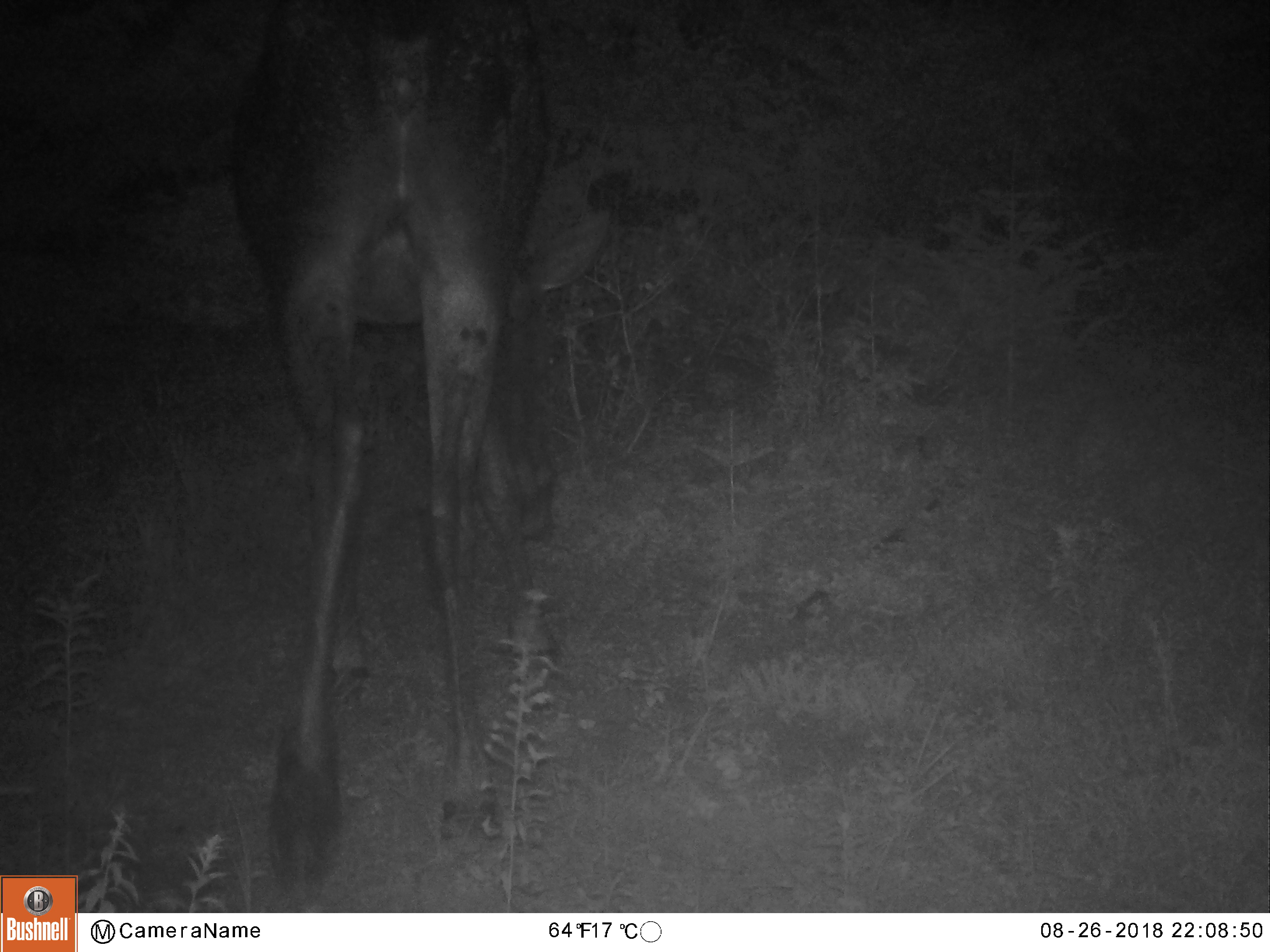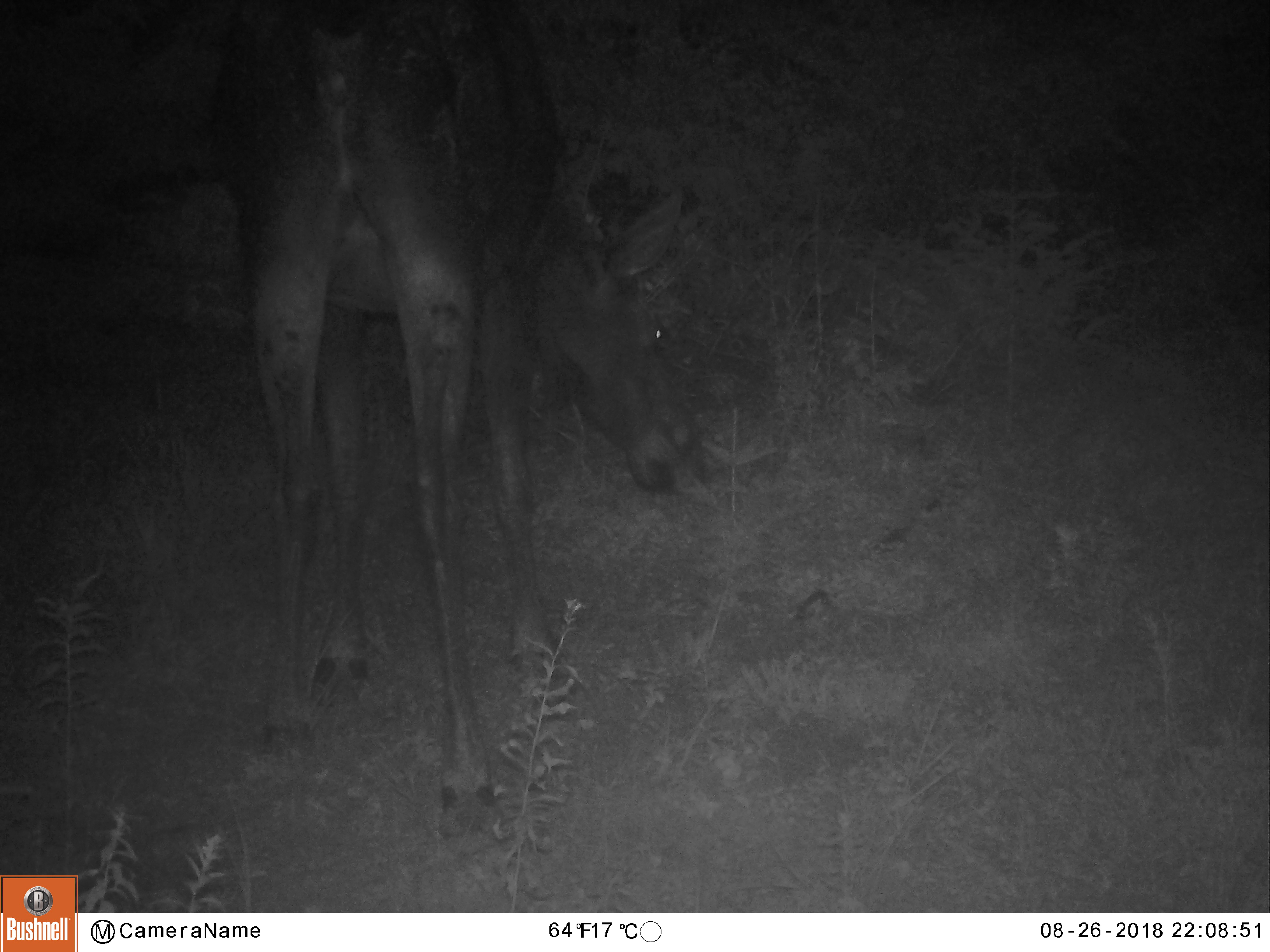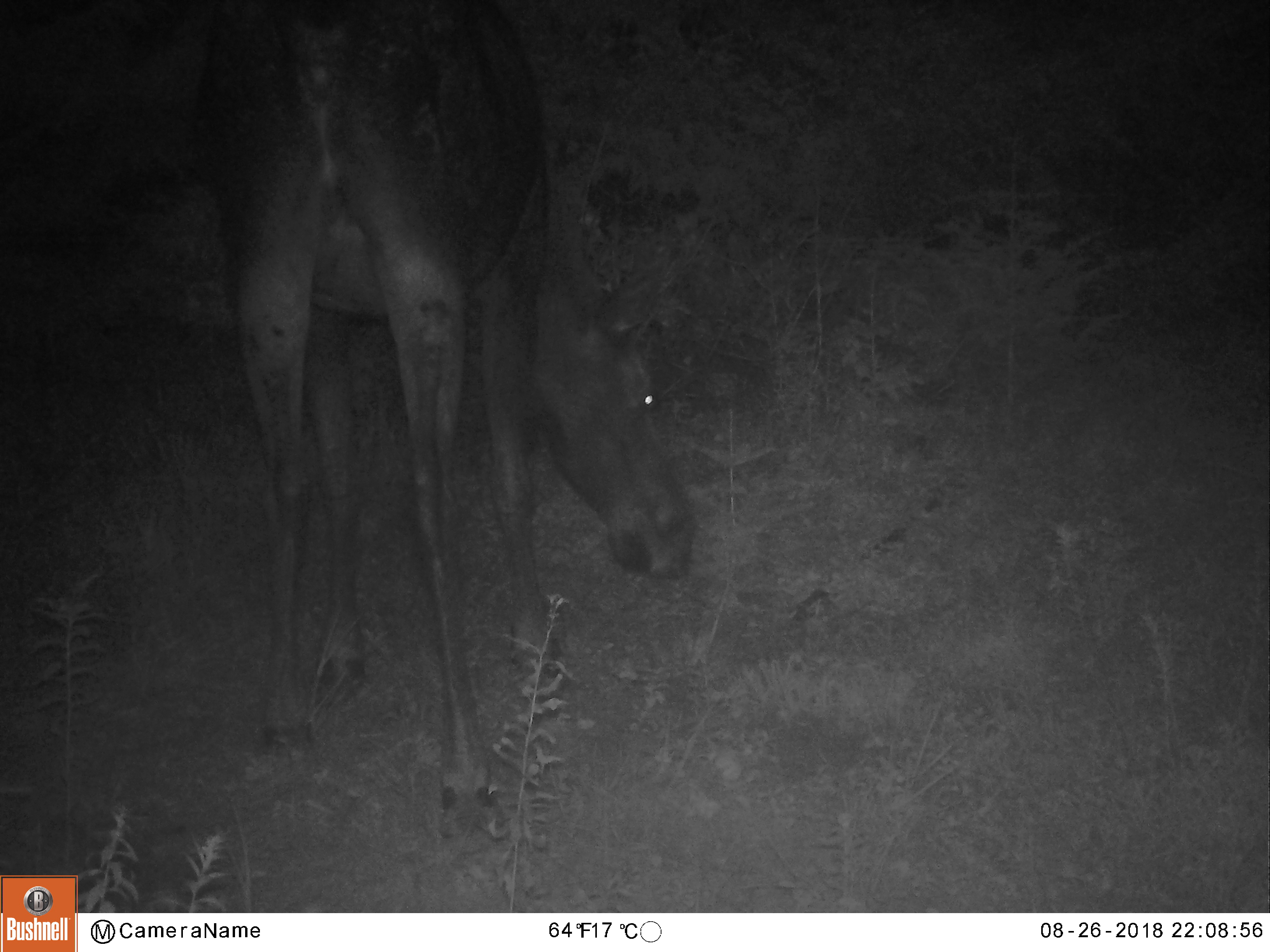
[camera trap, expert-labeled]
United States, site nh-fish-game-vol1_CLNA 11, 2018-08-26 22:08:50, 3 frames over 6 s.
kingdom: Animalia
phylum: Chordata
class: Mammalia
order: Artiodactyla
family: Cervidae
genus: Alces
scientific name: Alces alces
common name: moose